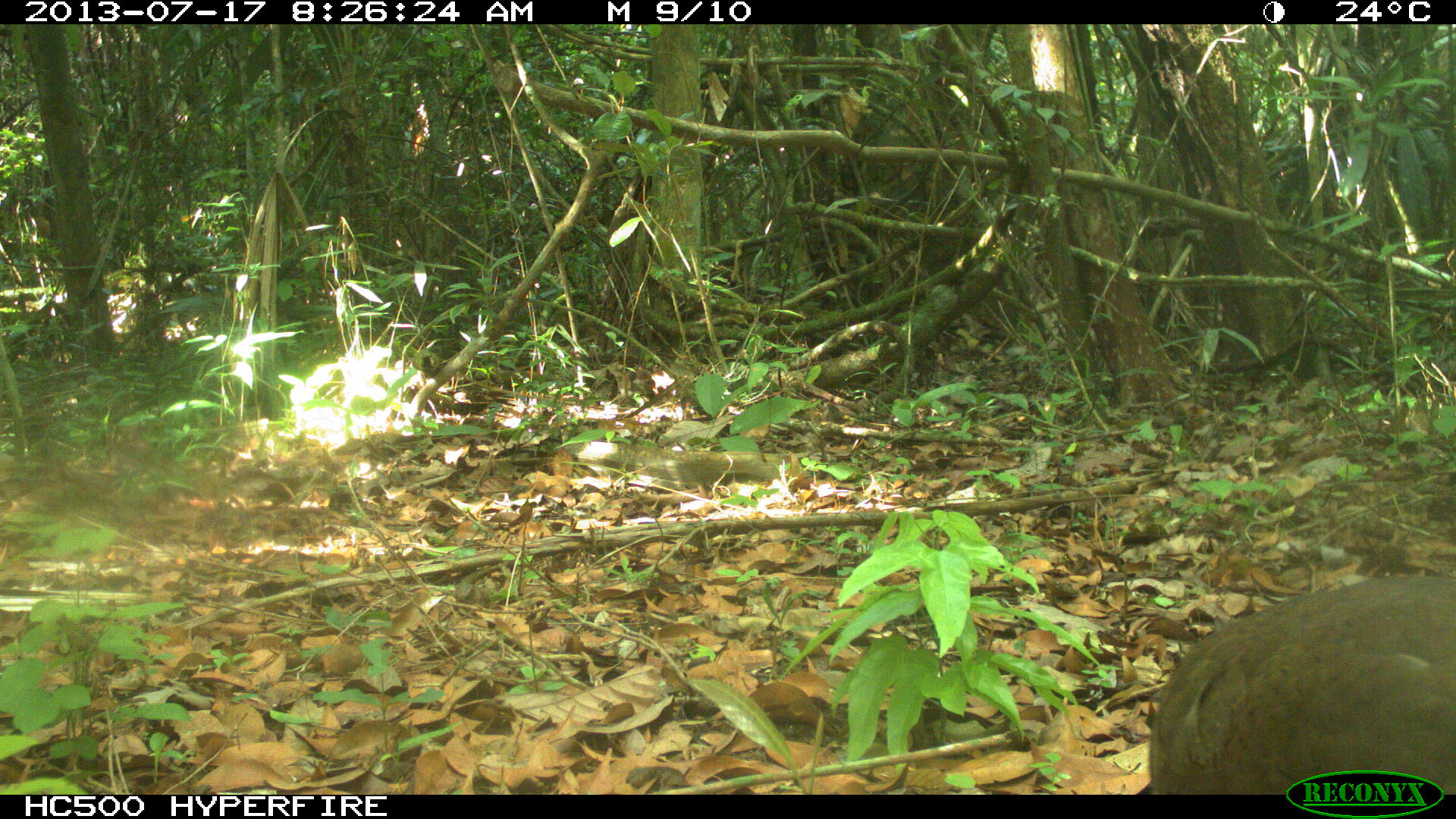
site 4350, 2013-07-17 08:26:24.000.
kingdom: Animalia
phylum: Chordata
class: Aves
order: Tinamiformes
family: Tinamidae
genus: Tinamus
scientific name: Tinamus major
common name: great tinamou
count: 1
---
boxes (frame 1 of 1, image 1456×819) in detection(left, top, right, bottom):
tinamus major: detection(1145, 573, 1456, 792)